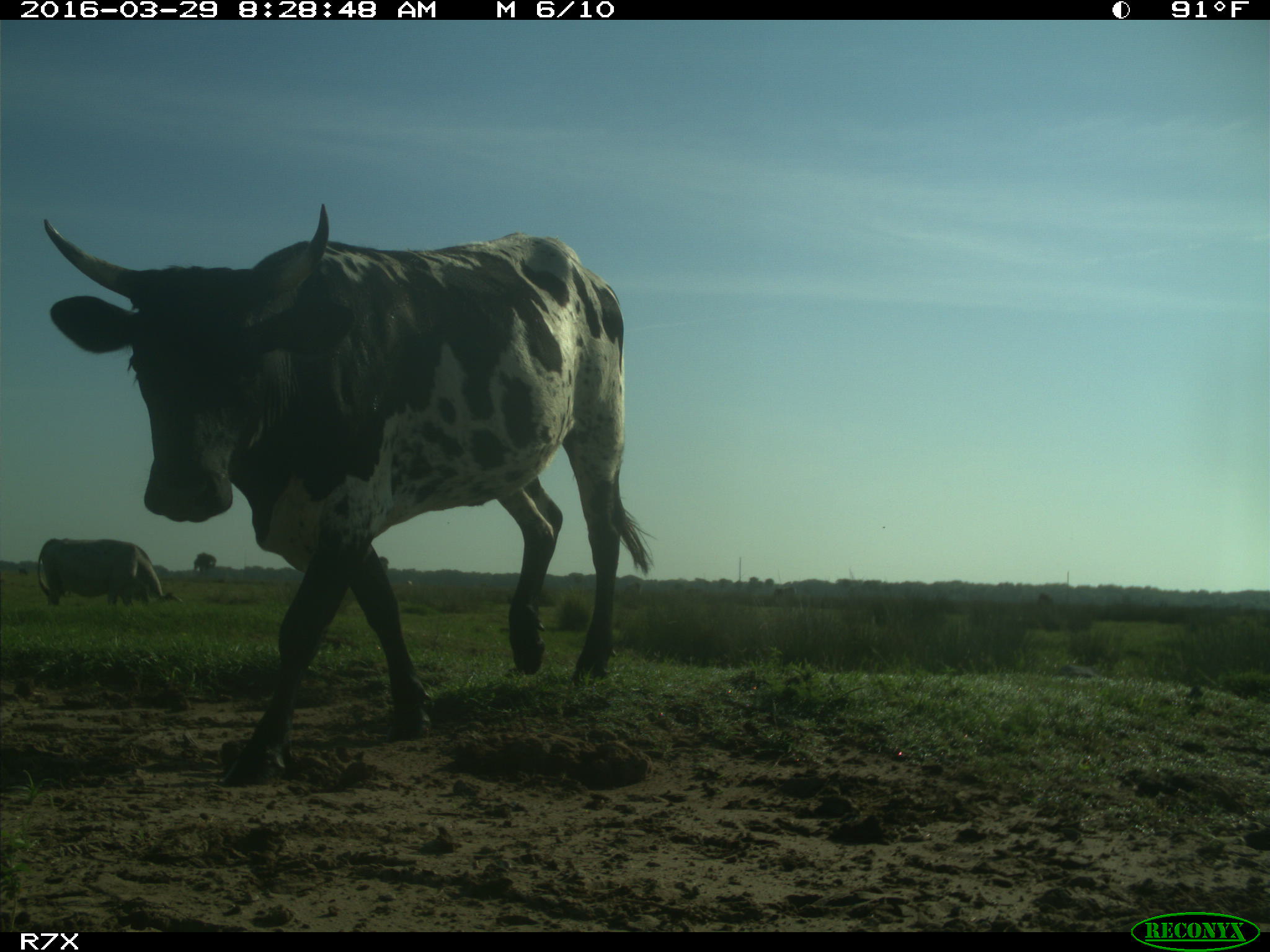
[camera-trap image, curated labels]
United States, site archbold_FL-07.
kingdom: Animalia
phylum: Chordata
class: Mammalia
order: Artiodactyla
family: Bovidae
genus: Bos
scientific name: Bos taurus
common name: domestic cow